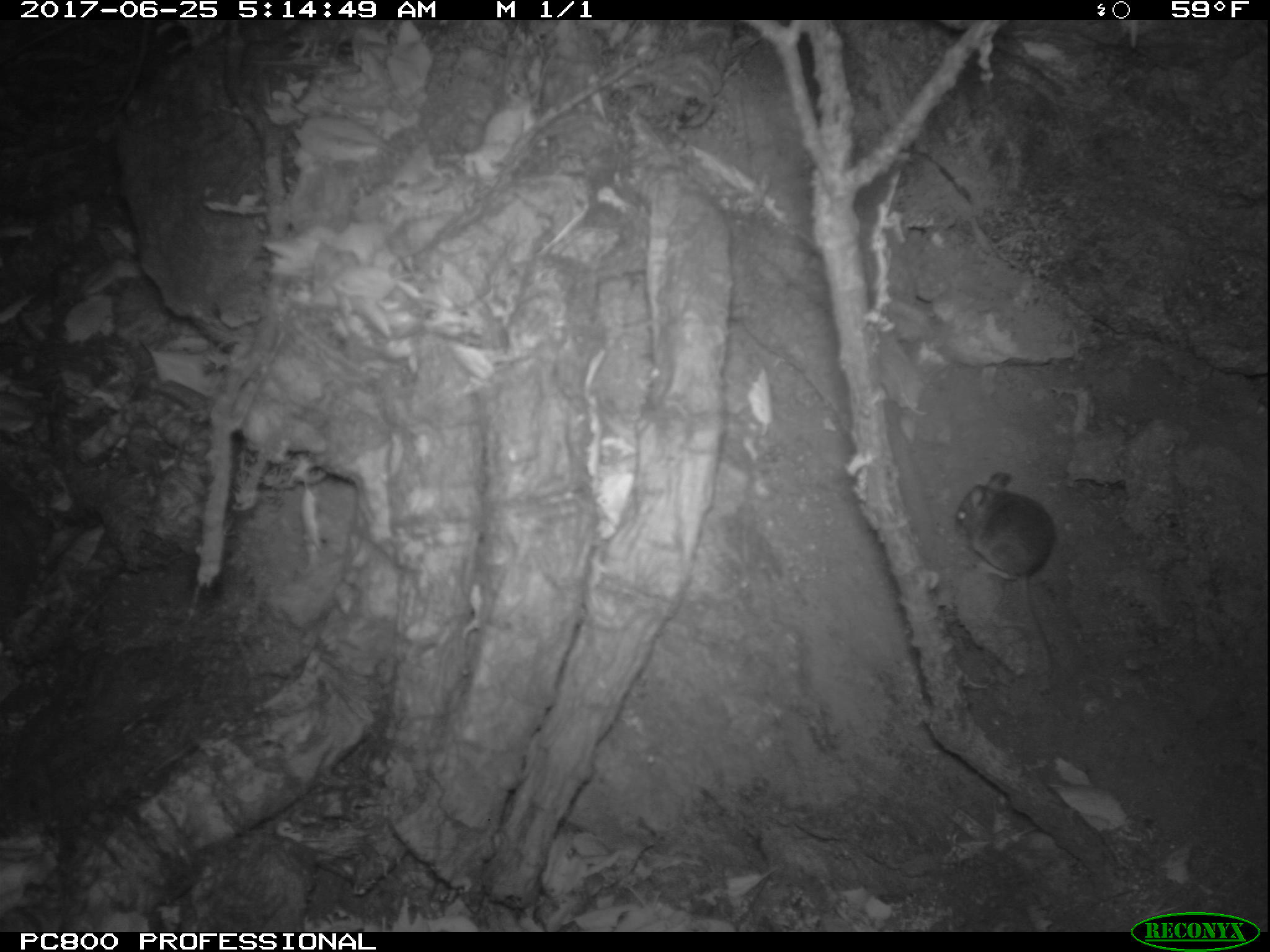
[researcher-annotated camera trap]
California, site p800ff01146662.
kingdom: Animalia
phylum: Chordata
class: Mammalia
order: Rodentia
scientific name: Rodentia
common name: rodent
Rodent (Rodentia).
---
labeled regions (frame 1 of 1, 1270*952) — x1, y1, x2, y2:
rodent: 954, 472, 1054, 681